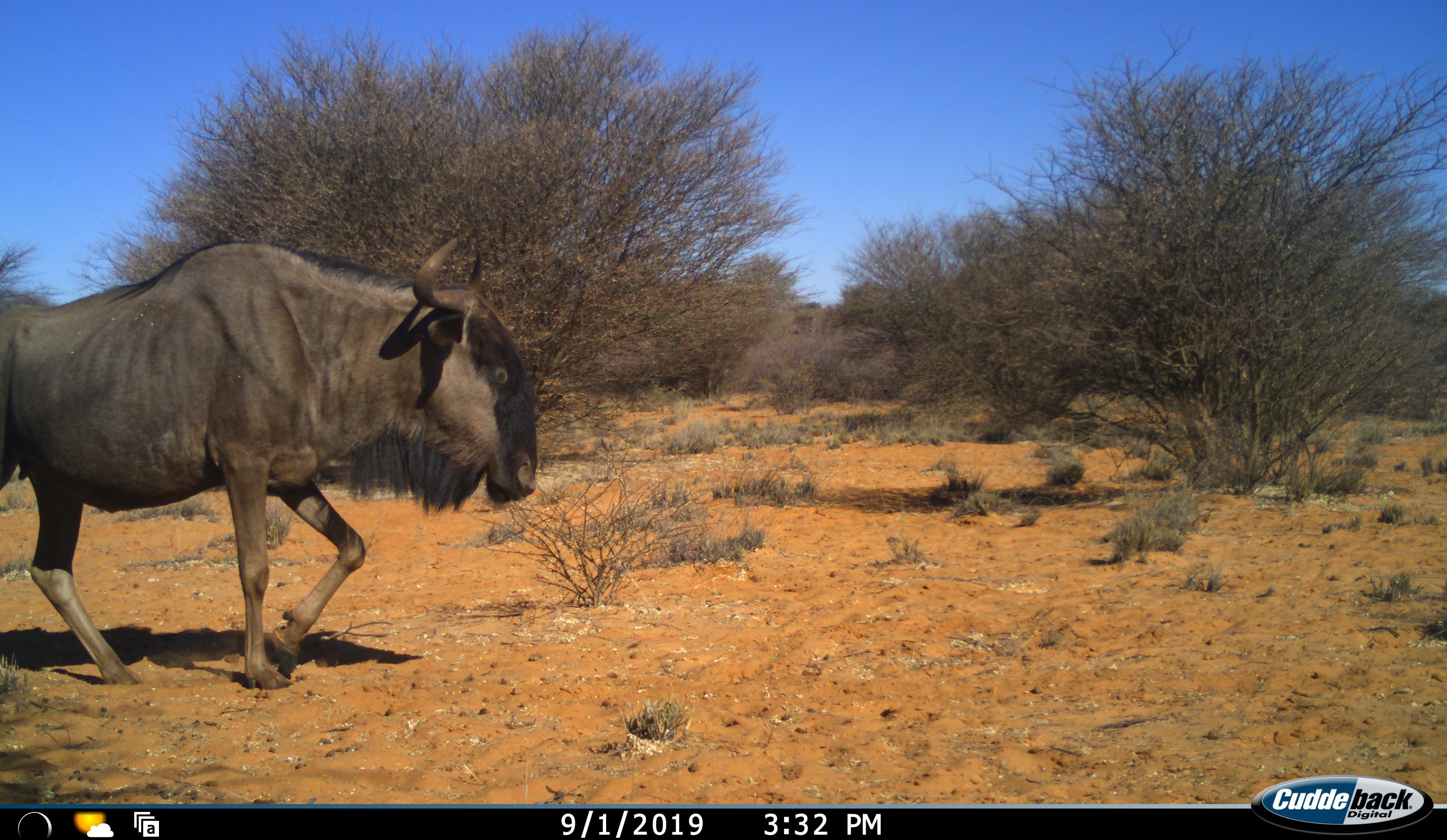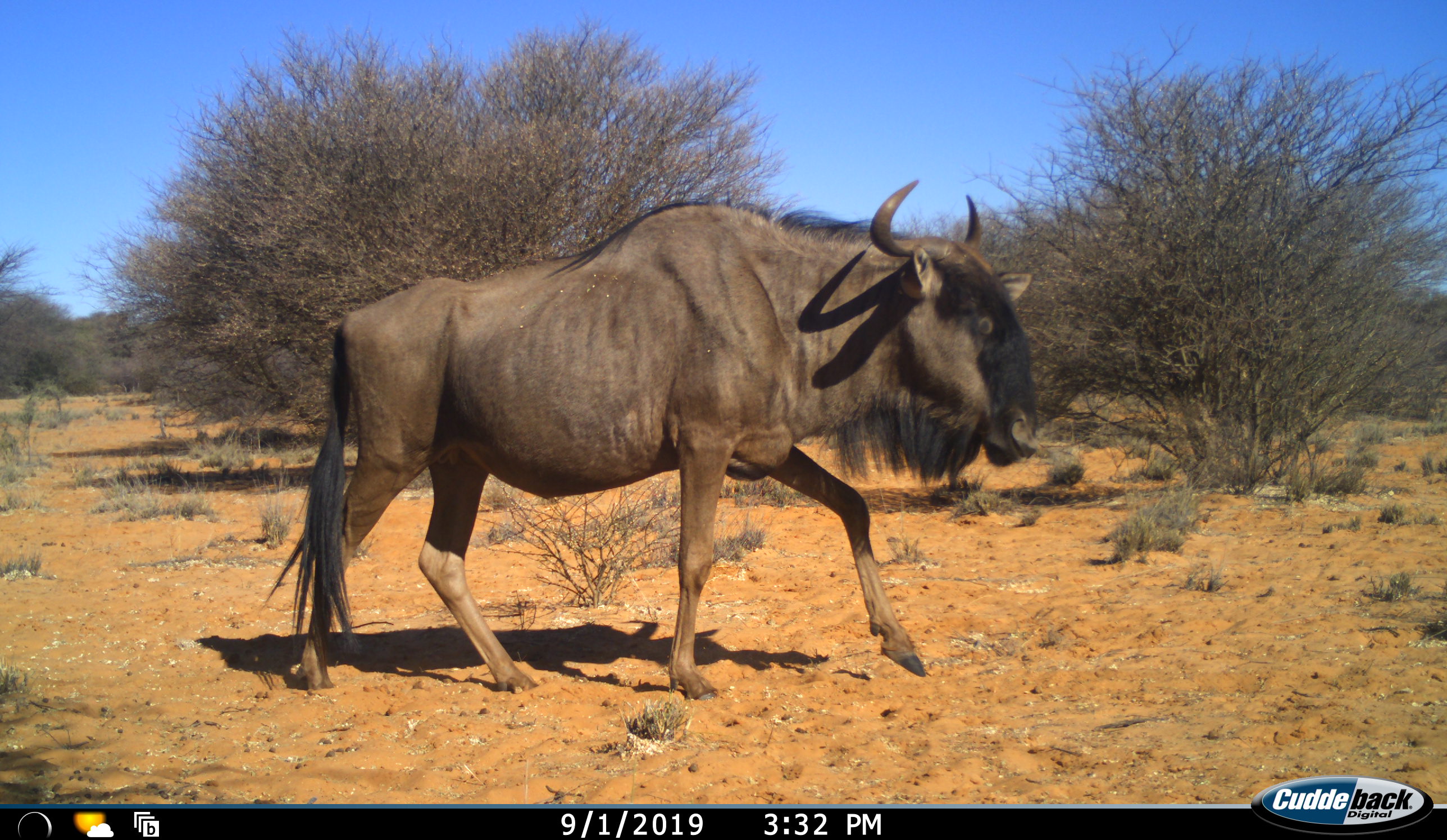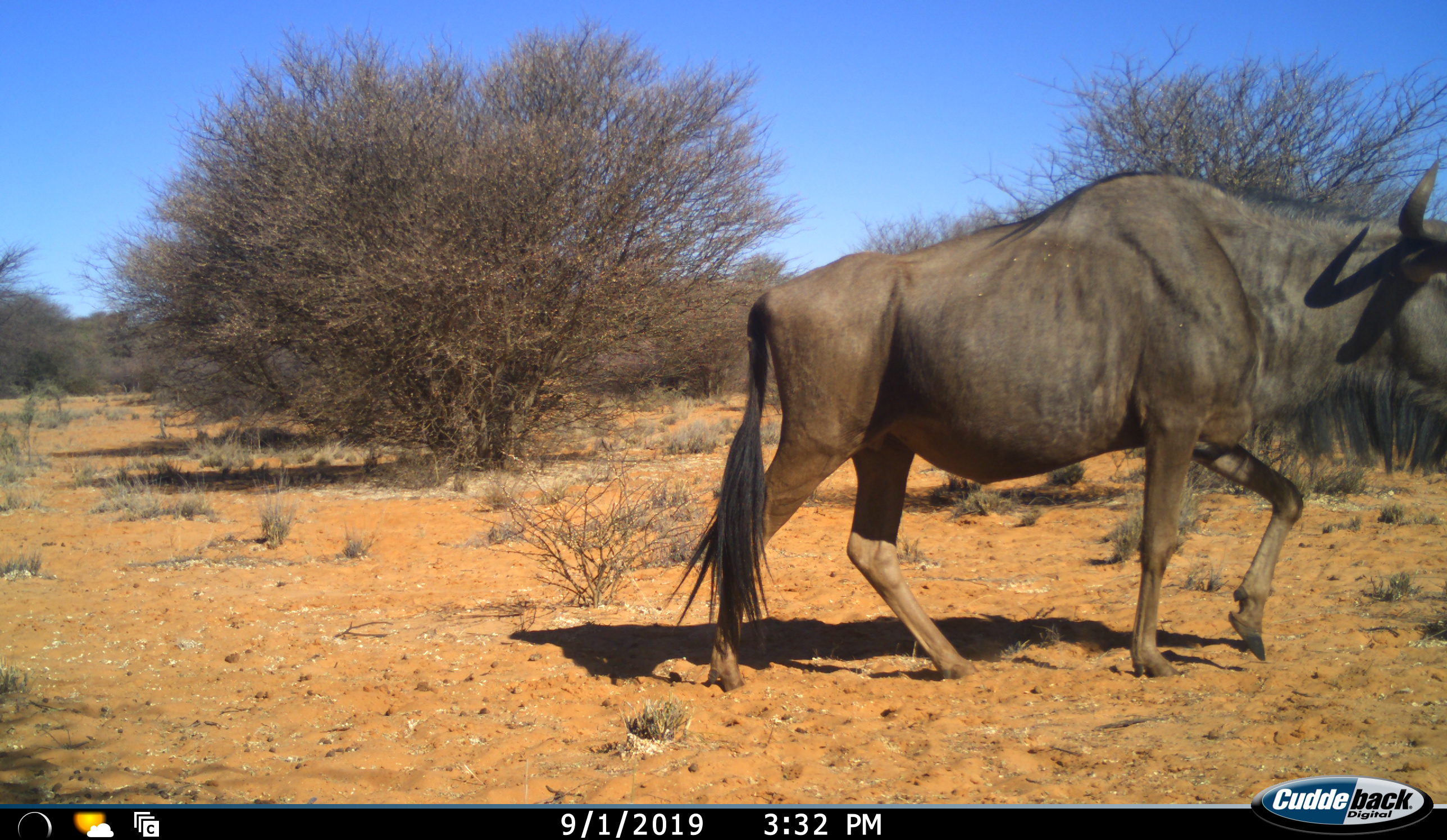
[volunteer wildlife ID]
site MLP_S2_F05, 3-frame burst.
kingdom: Animalia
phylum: Chordata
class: Mammalia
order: Artiodactyla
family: Bovidae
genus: Connochaetes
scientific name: Connochaetes taurinus taurinus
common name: blue wildebeest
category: wildebeestblue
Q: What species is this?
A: Wildebeestblue (blue wildebeest) (Connochaetes taurinus taurinus).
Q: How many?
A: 1.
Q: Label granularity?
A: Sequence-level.